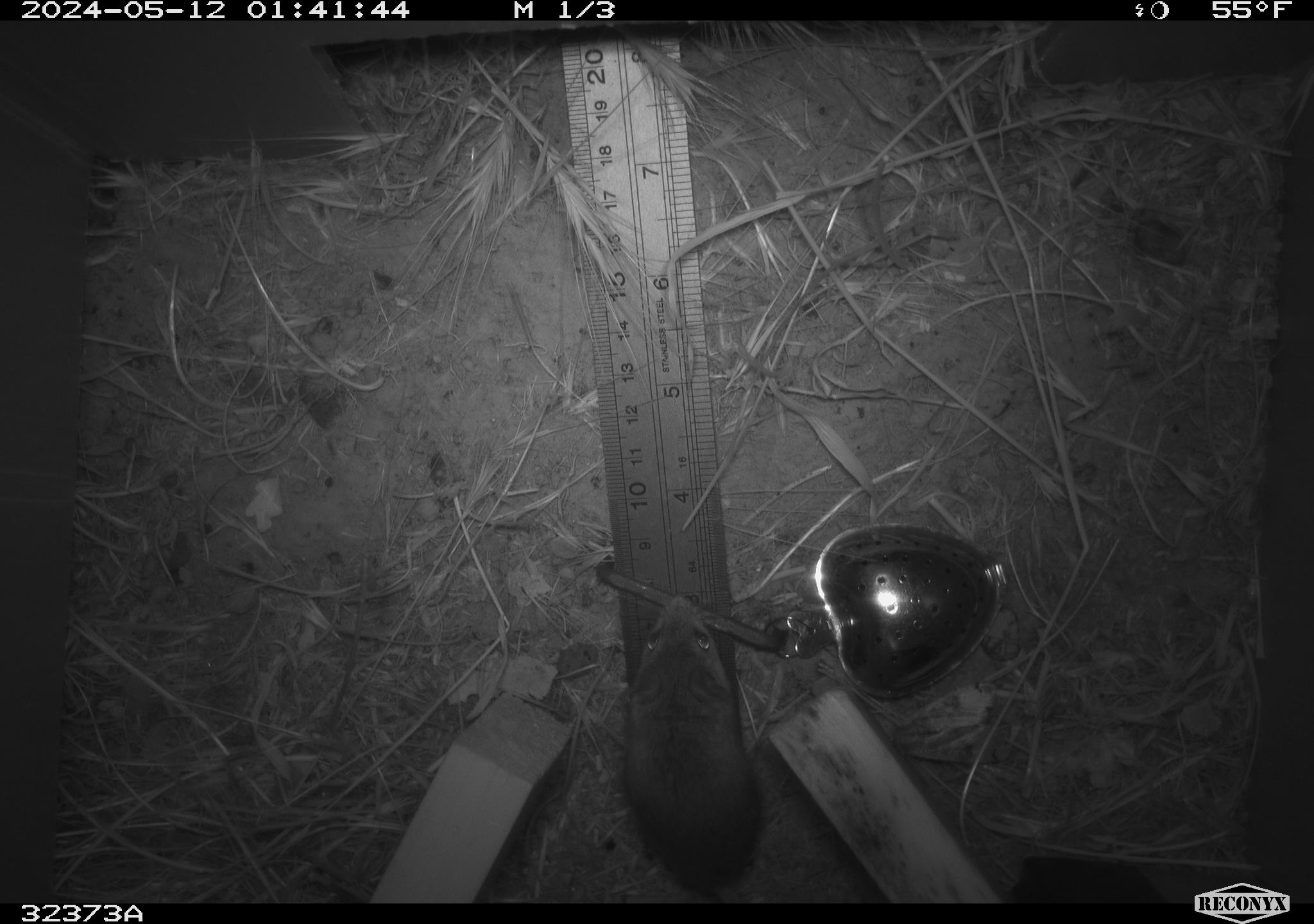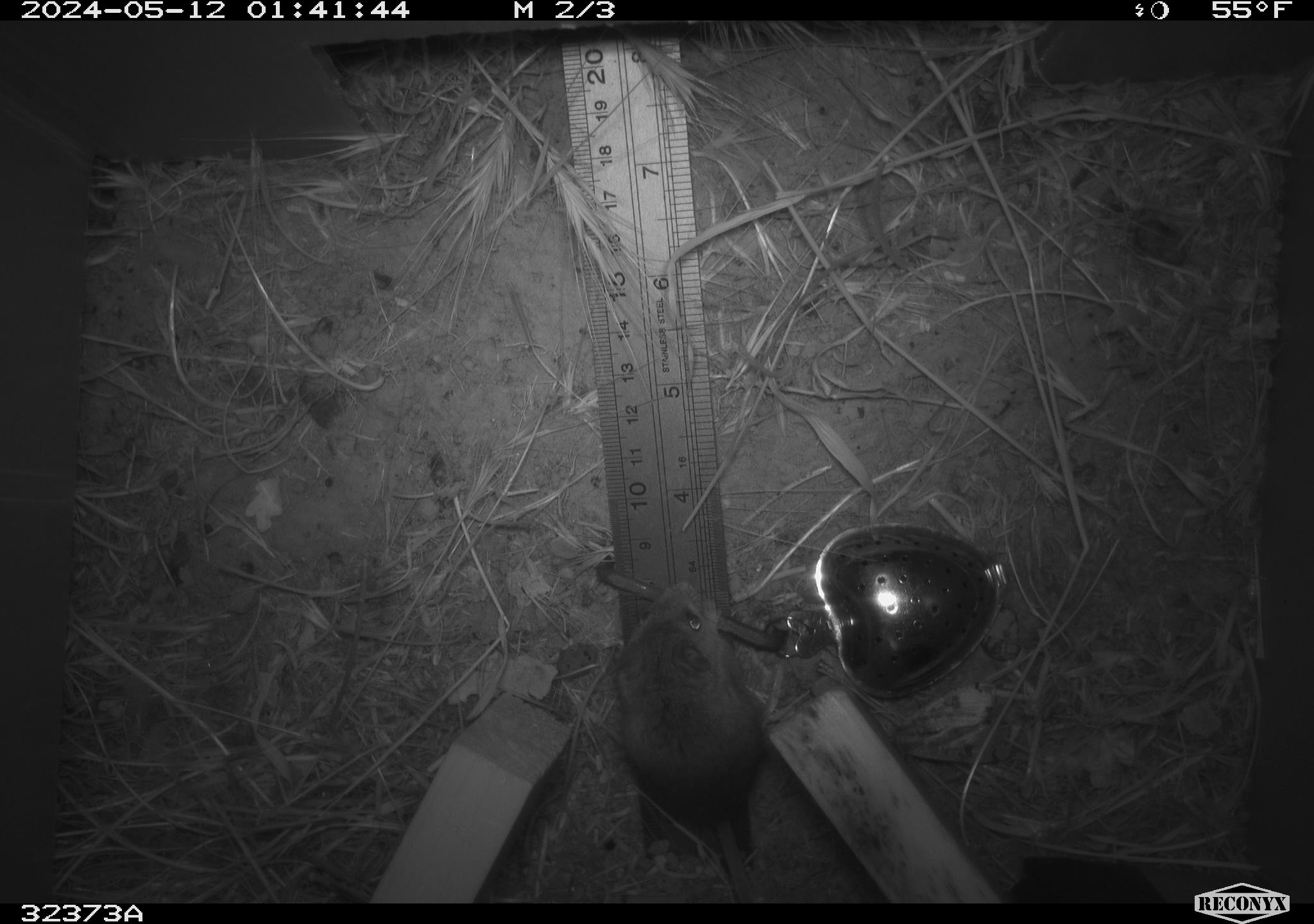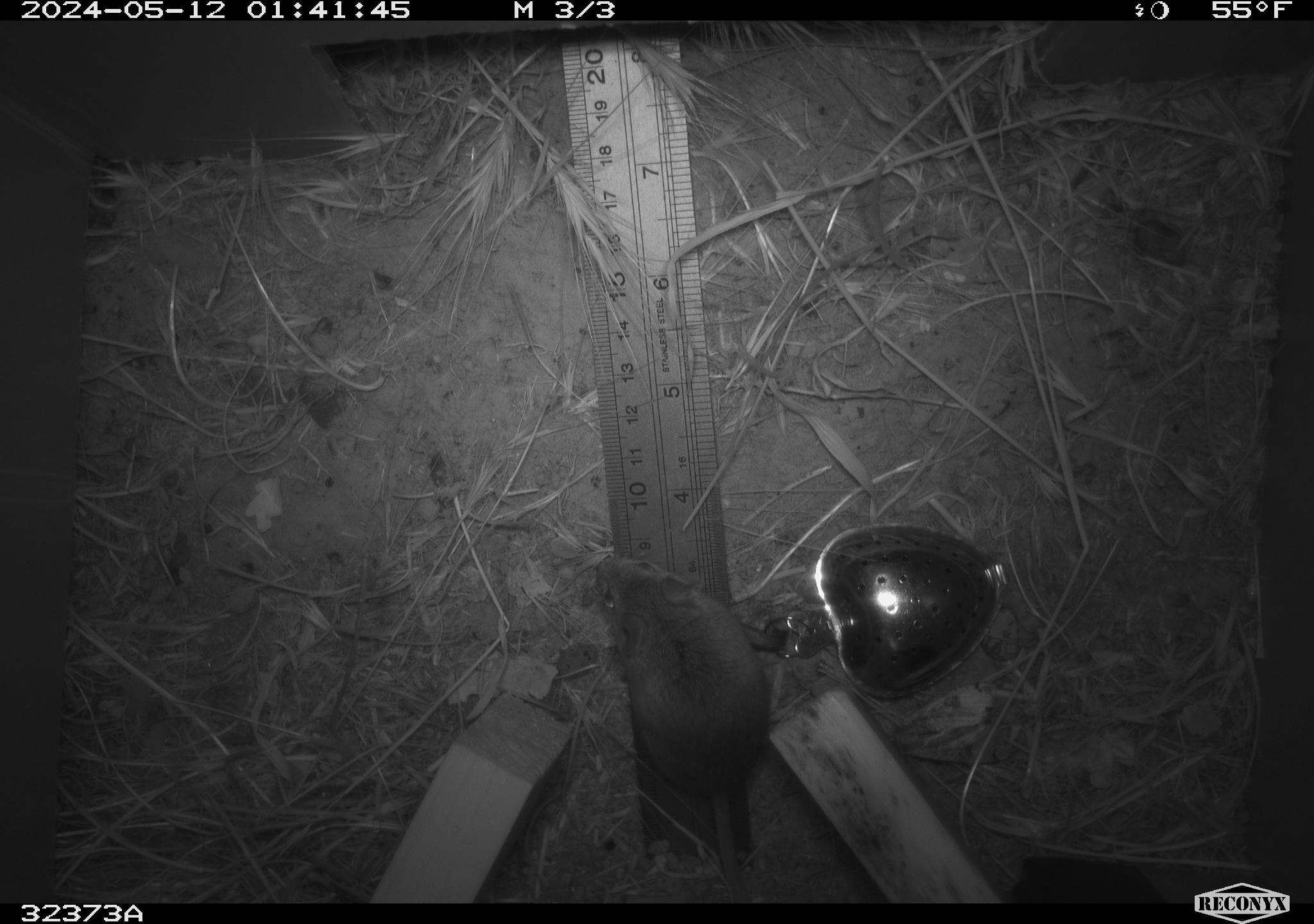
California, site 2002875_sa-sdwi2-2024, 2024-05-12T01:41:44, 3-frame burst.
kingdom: Animalia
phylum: Chordata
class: Mammalia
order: Rodentia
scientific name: Rodentia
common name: mouse species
Mouse species (Rodentia).